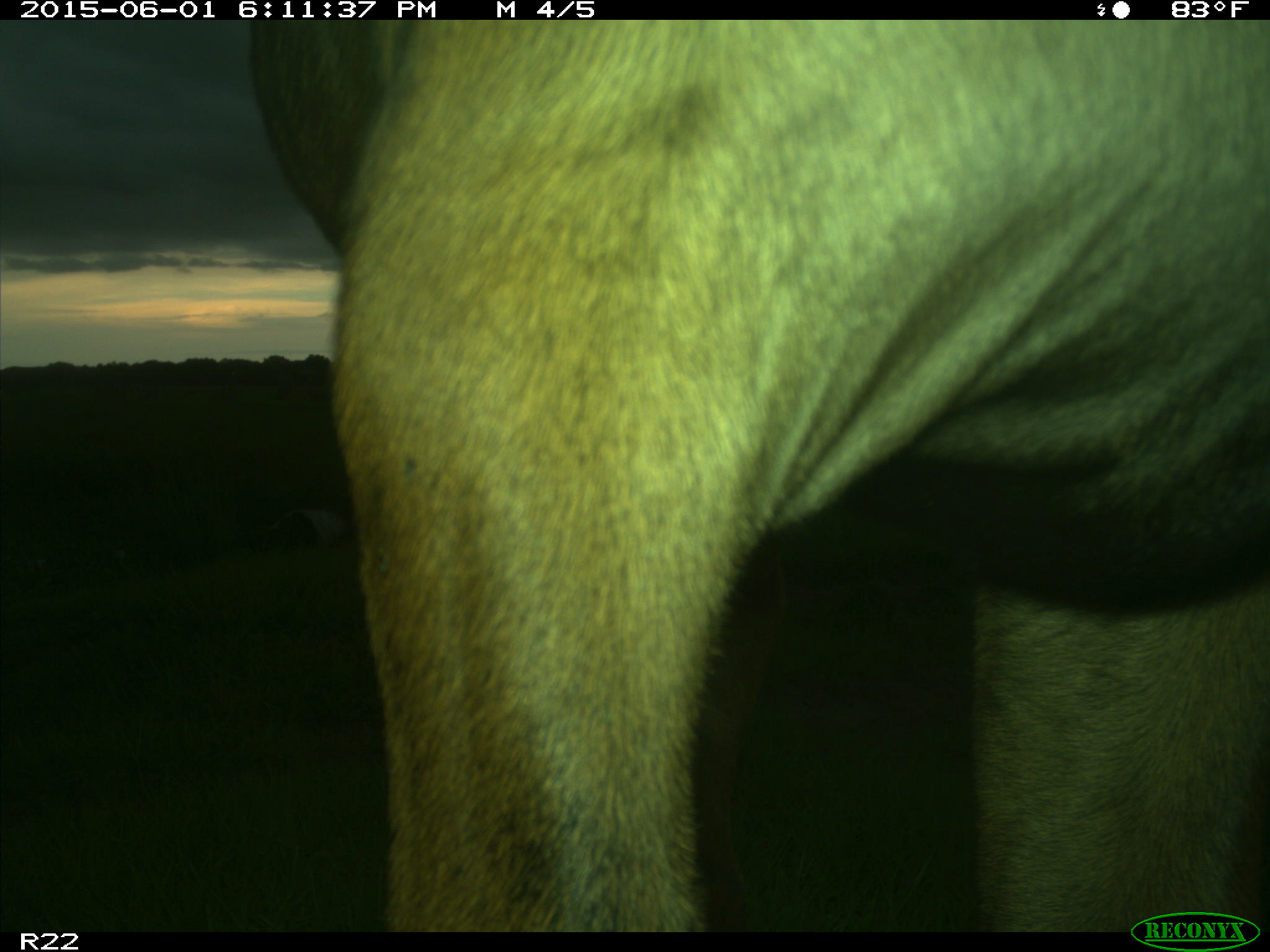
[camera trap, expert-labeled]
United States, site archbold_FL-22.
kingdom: Animalia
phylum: Chordata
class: Mammalia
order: Artiodactyla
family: Bovidae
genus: Bos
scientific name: Bos taurus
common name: domestic cow